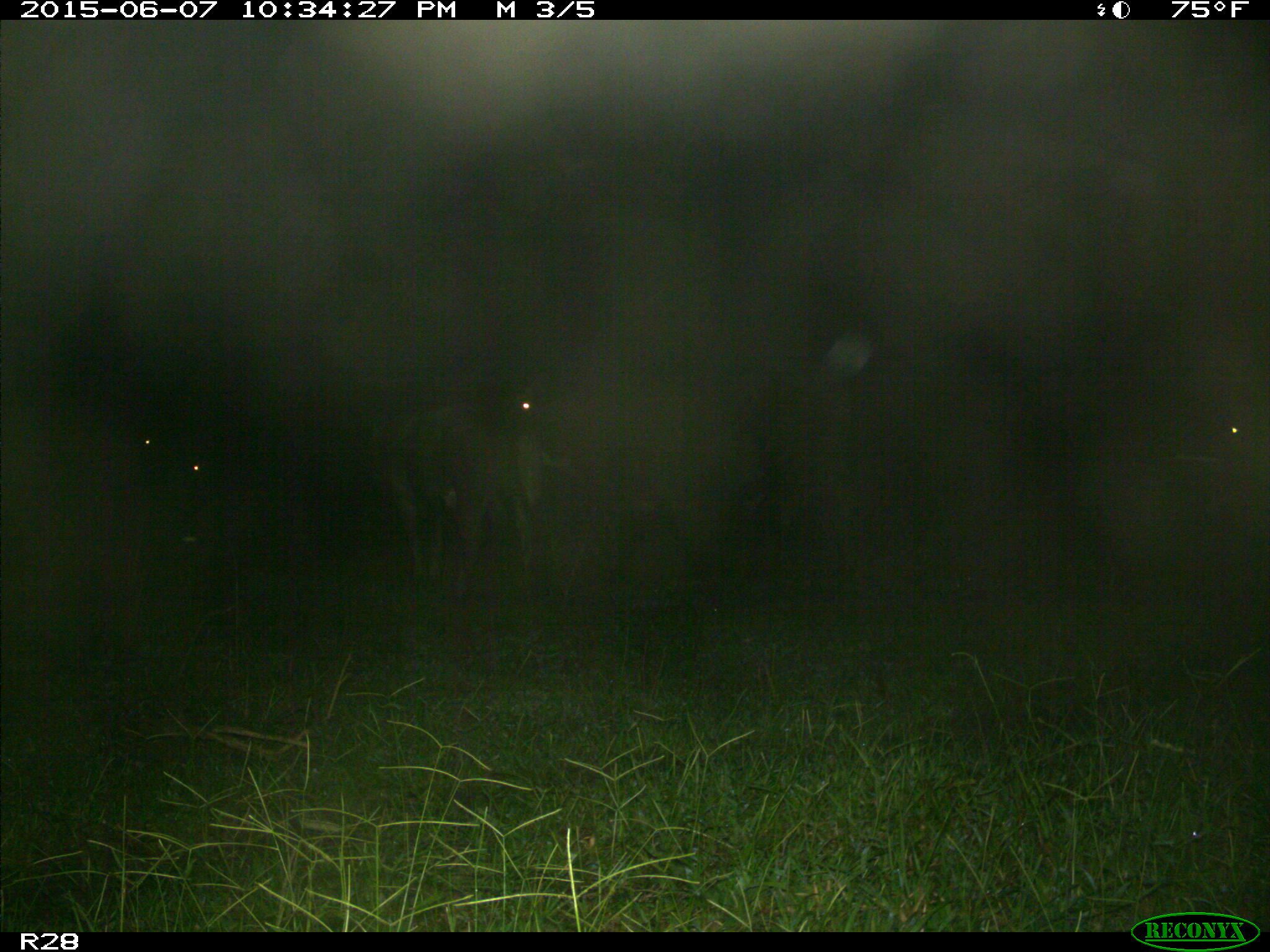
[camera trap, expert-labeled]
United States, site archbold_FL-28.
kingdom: Animalia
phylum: Chordata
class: Mammalia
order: Artiodactyla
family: Bovidae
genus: Bos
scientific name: Bos taurus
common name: domestic cow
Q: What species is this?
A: Bos taurus (domestic cow).